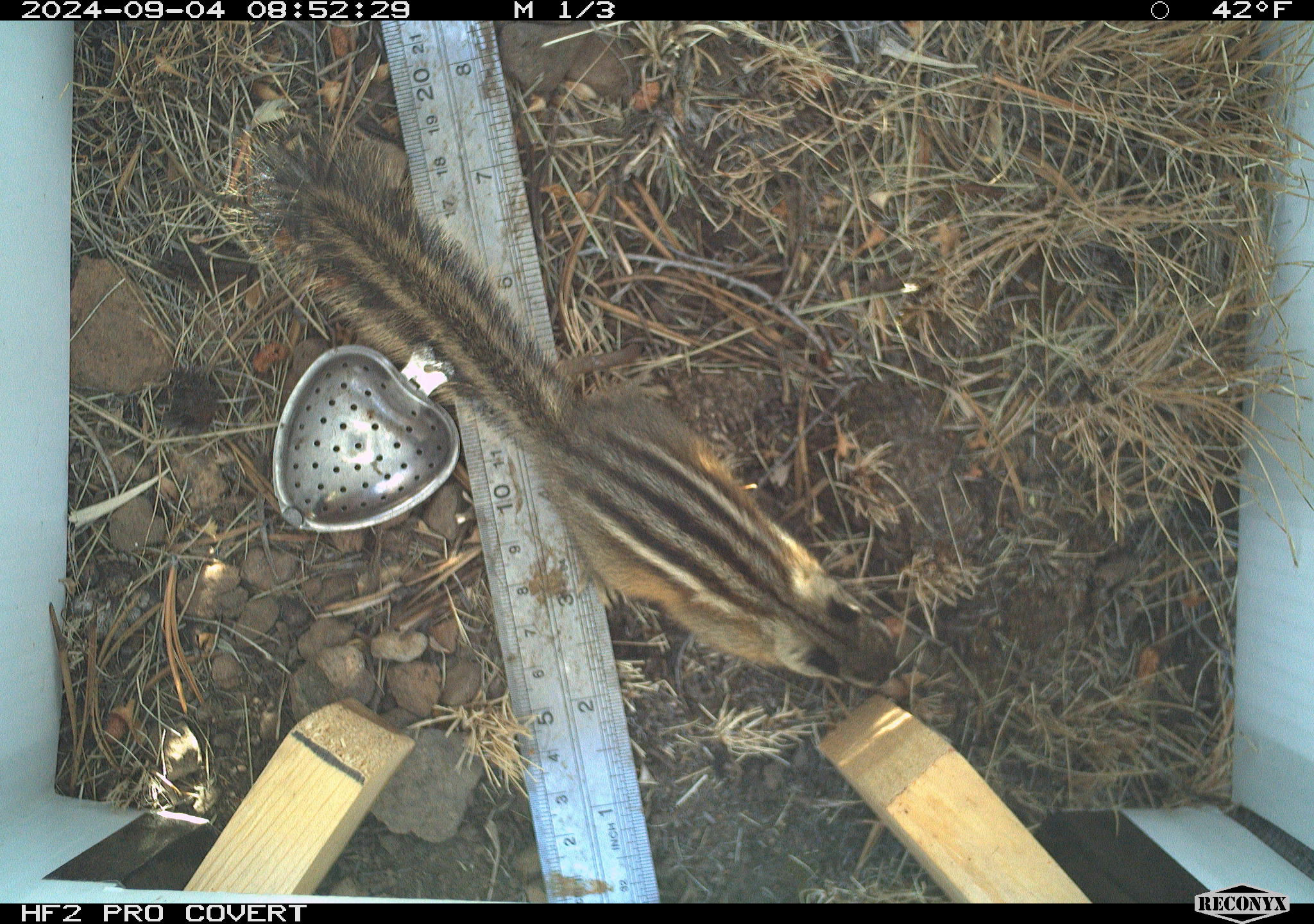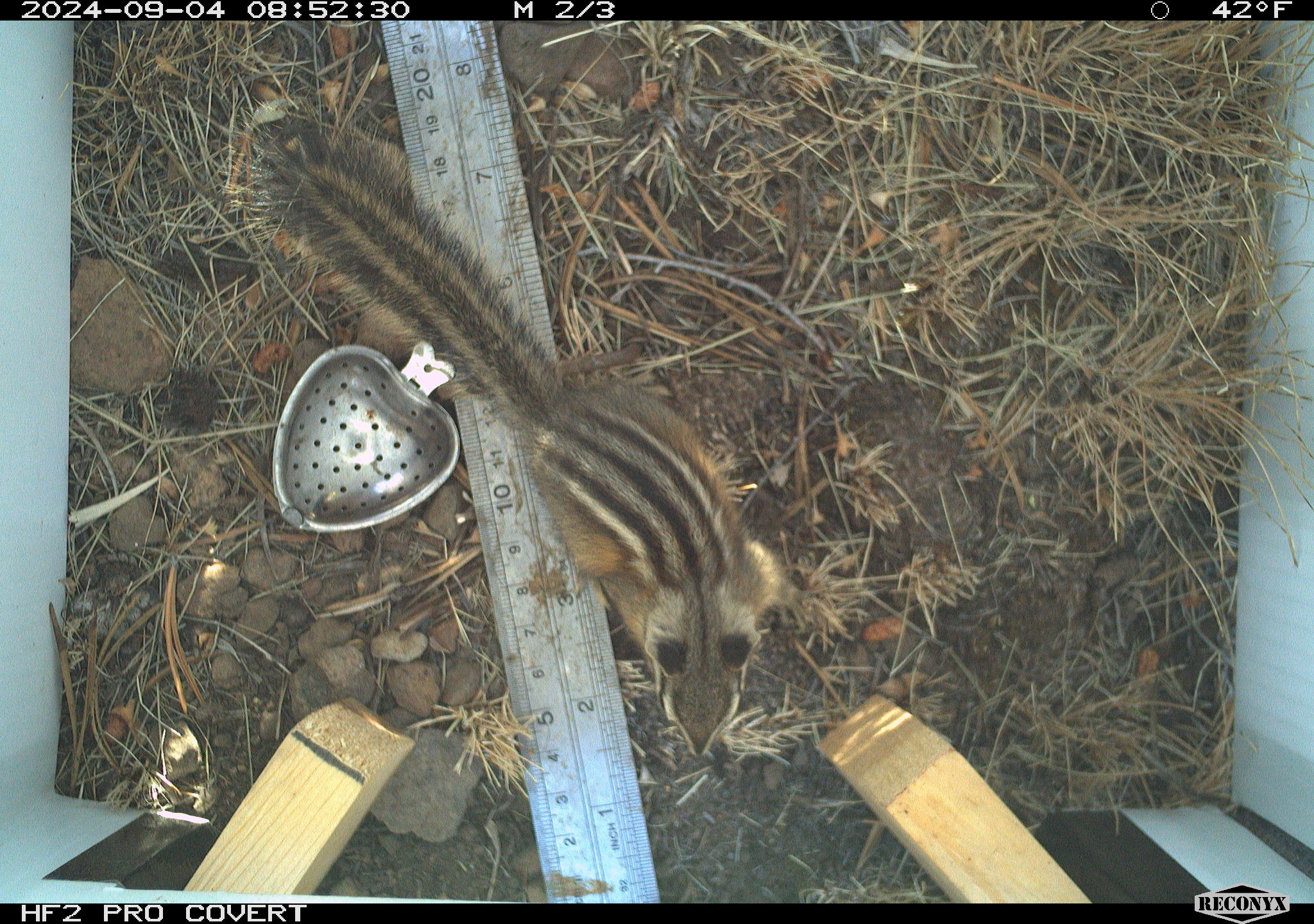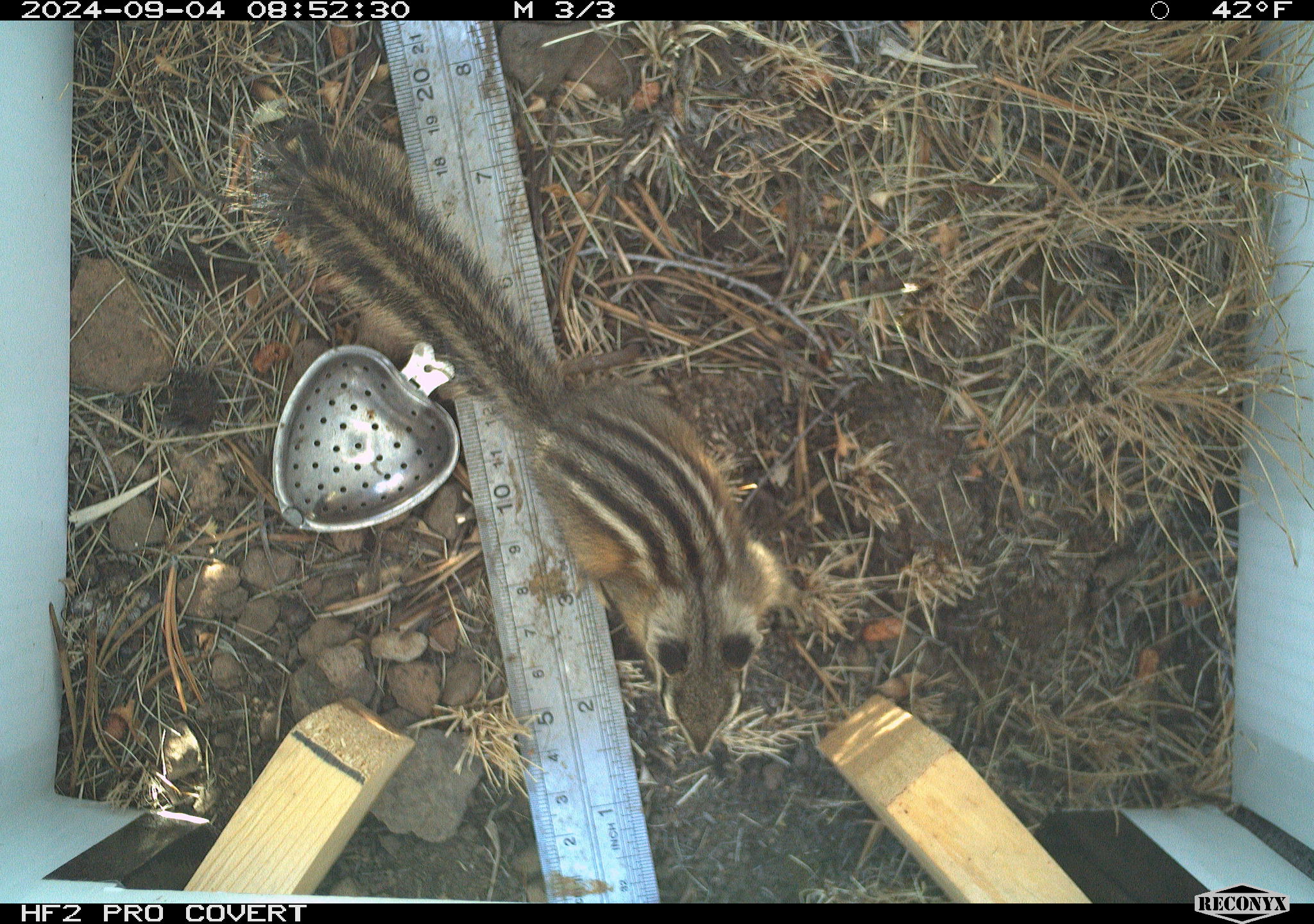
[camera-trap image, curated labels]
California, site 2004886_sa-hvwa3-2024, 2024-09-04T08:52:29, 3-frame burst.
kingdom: Animalia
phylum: Chordata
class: Mammalia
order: Rodentia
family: Sciuridae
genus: Neotamias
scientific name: Neotamias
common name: western chipmunks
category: neotamias species